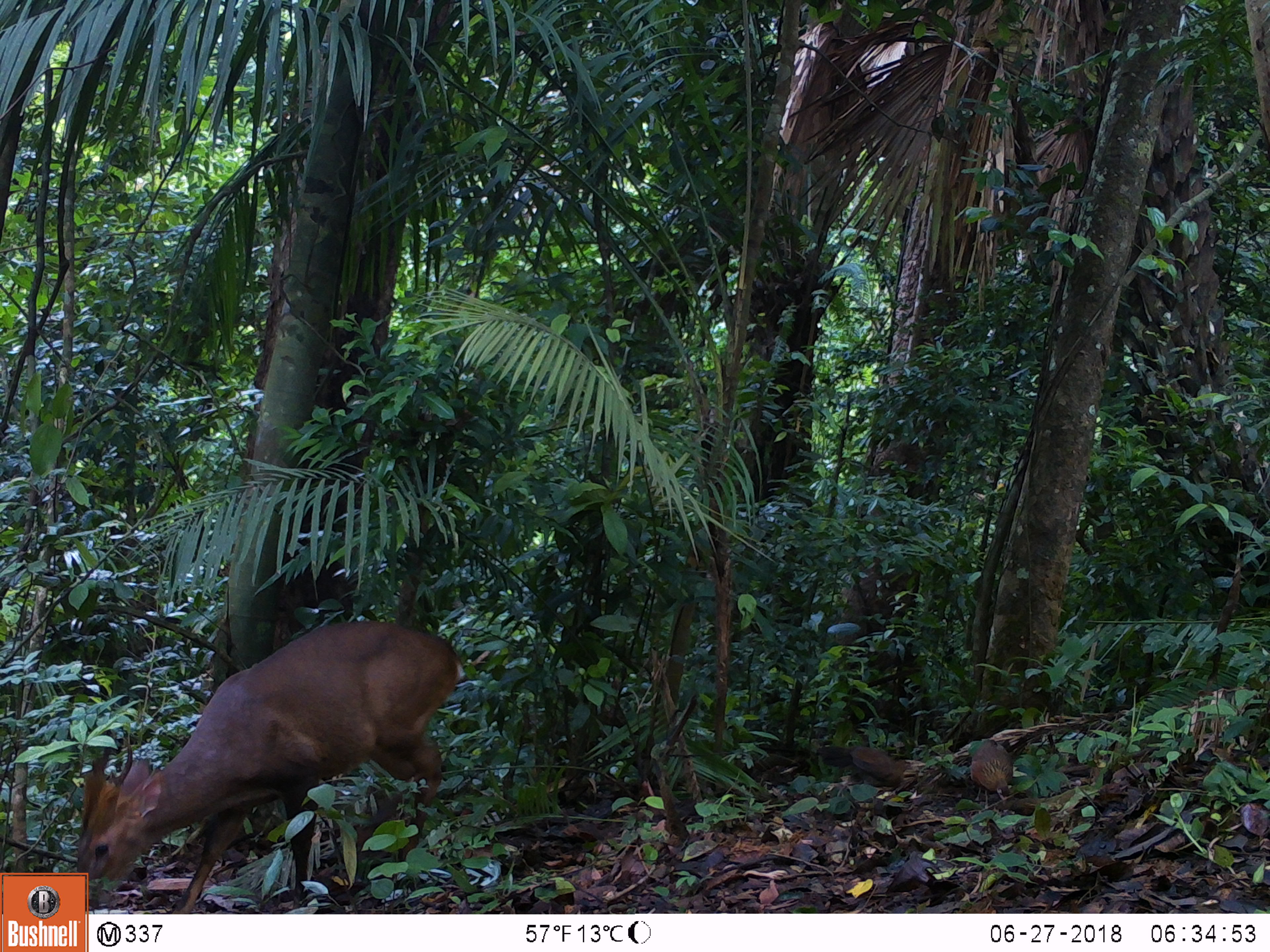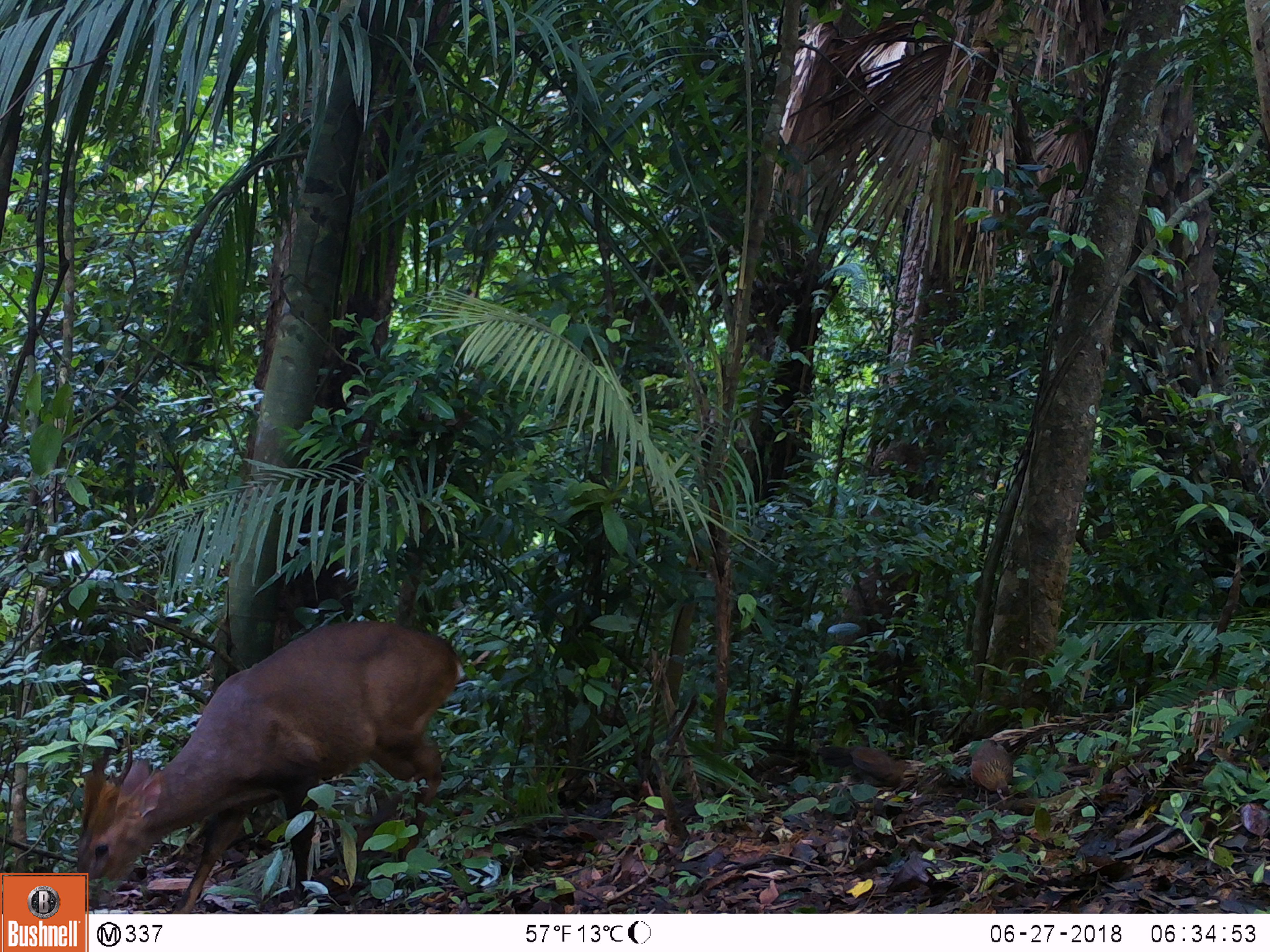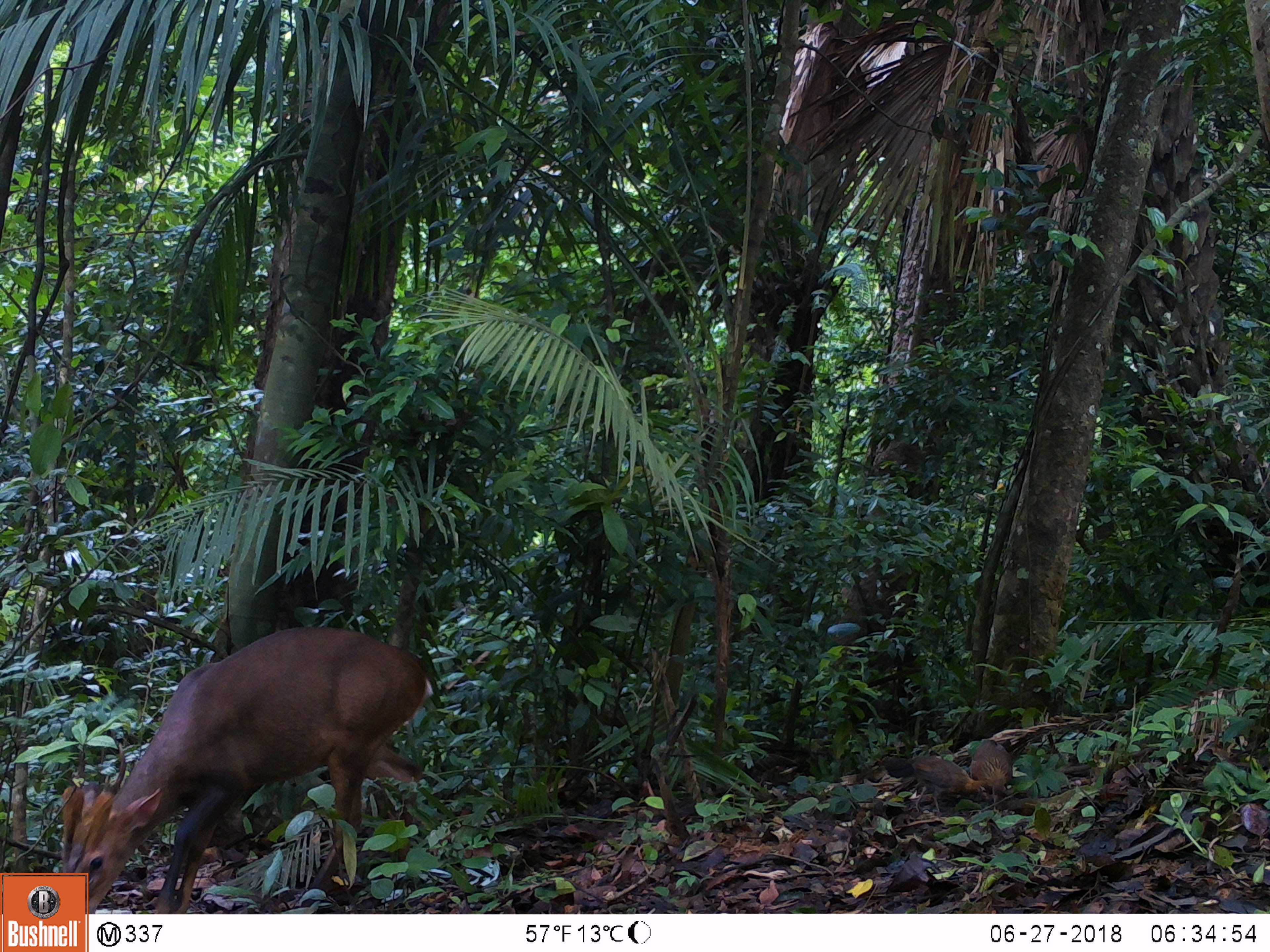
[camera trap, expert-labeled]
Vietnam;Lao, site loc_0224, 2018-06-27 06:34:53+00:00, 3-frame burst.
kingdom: Animalia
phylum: Chordata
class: Mammalia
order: Artiodactyla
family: Cervidae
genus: Muntiacus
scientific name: Muntiacus vuquangensis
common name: large-antlered muntjac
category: large antlered muntjac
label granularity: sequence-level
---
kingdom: Animalia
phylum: Chordata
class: Aves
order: Galliformes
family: Phasianidae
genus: Gallus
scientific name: Gallus gallus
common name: red junglefowl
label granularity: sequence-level